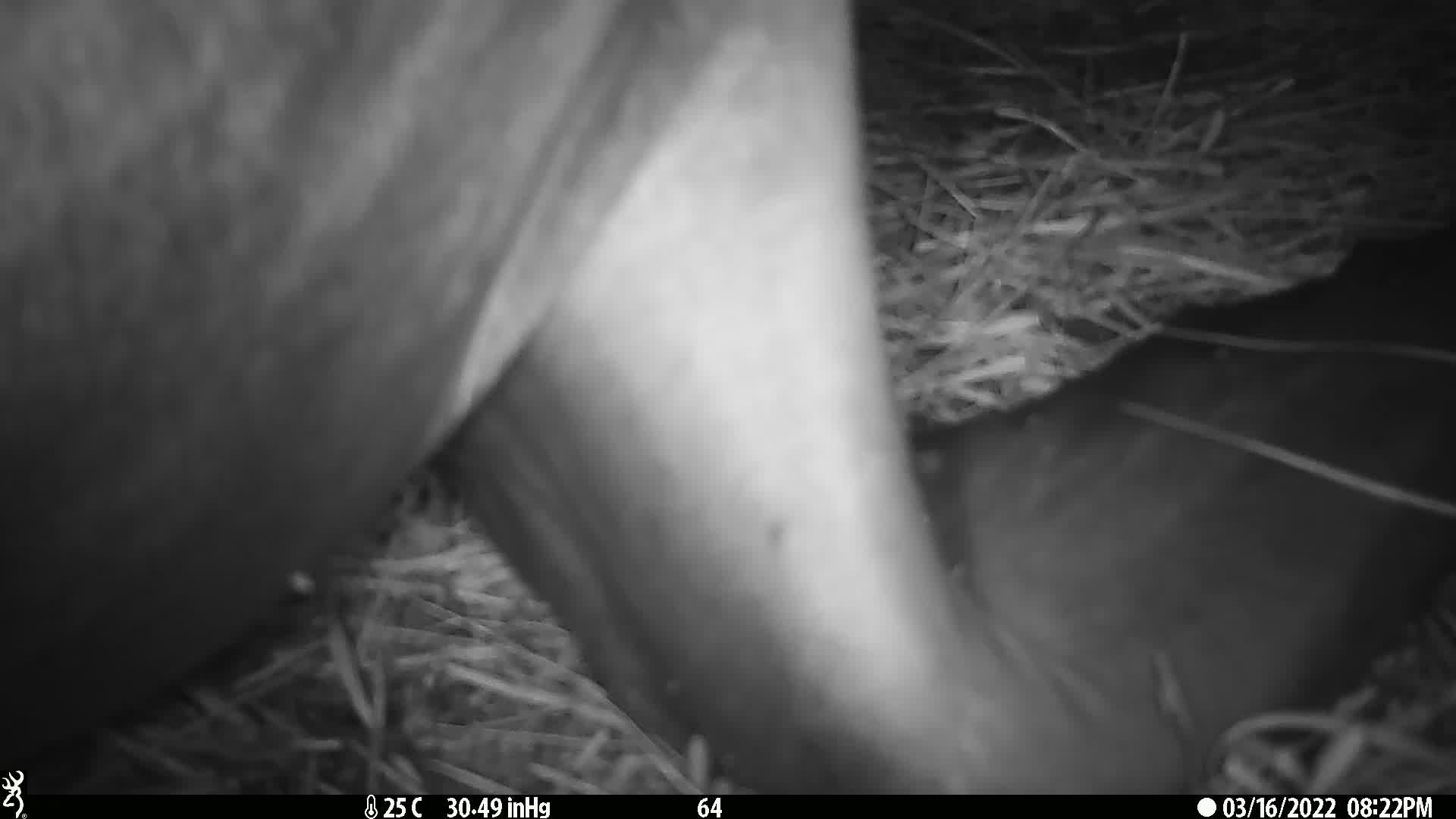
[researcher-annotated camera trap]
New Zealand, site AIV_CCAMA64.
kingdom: Animalia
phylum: Chordata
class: Mammalia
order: Carnivora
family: Otariidae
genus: Phocarctos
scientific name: Phocarctos hookeri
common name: new zealand sea lion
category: sealion